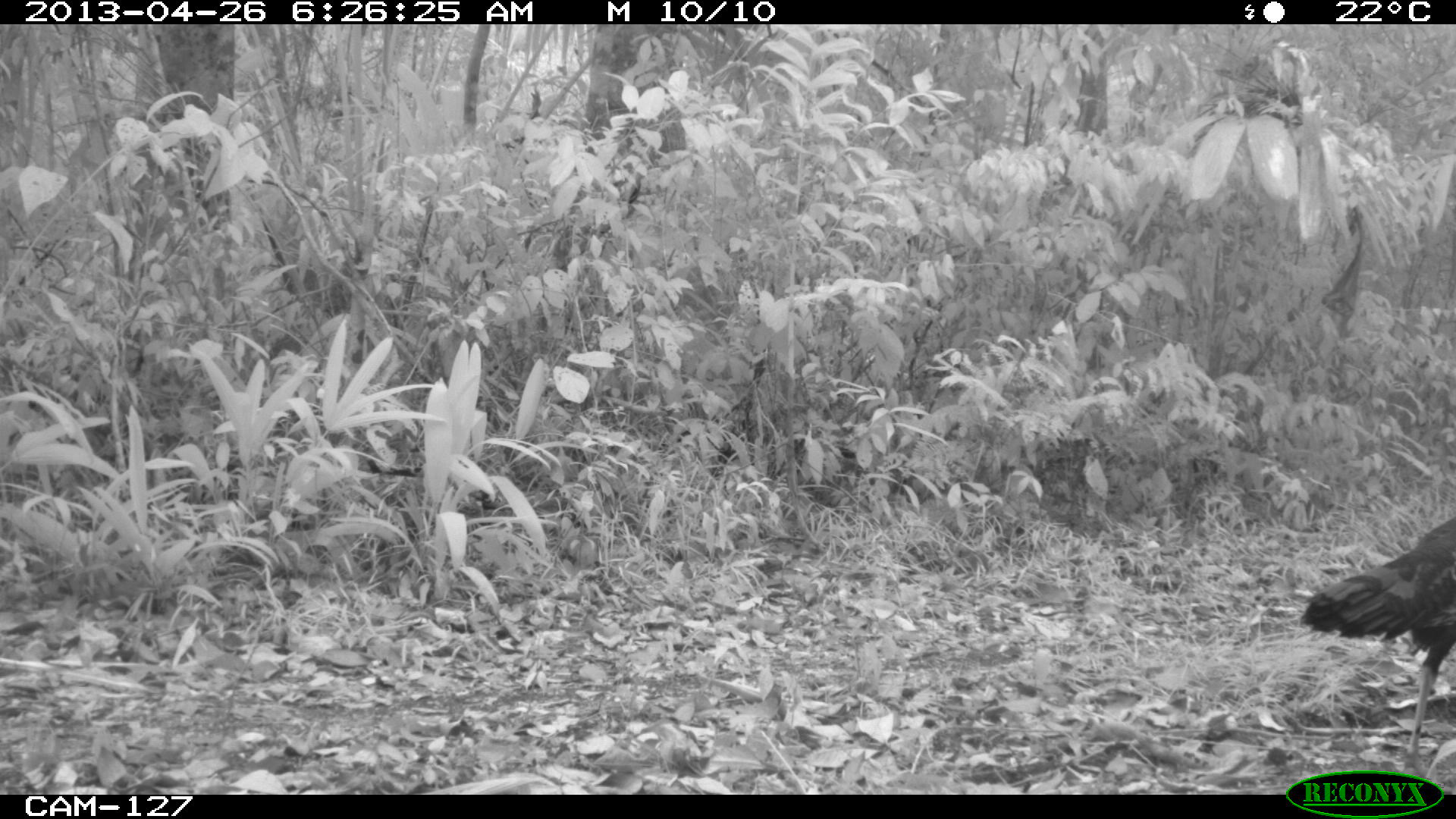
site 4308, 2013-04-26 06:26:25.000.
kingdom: Animalia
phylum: Chordata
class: Aves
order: Galliformes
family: Phasianidae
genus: Meleagris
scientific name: Meleagris ocellata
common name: ocellated turkey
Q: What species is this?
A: Meleagris ocellata (ocellated turkey).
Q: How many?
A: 1.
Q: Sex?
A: Male.